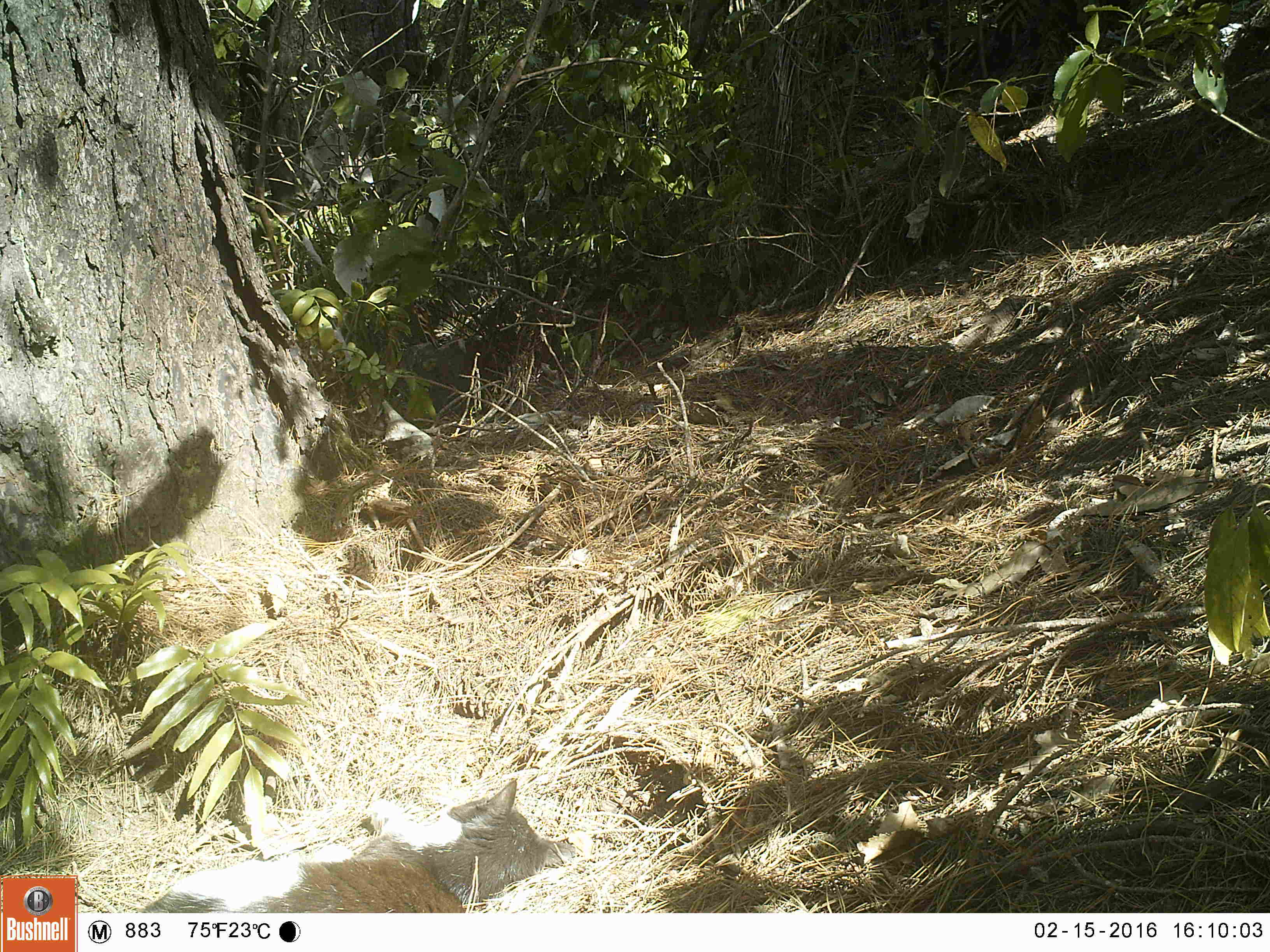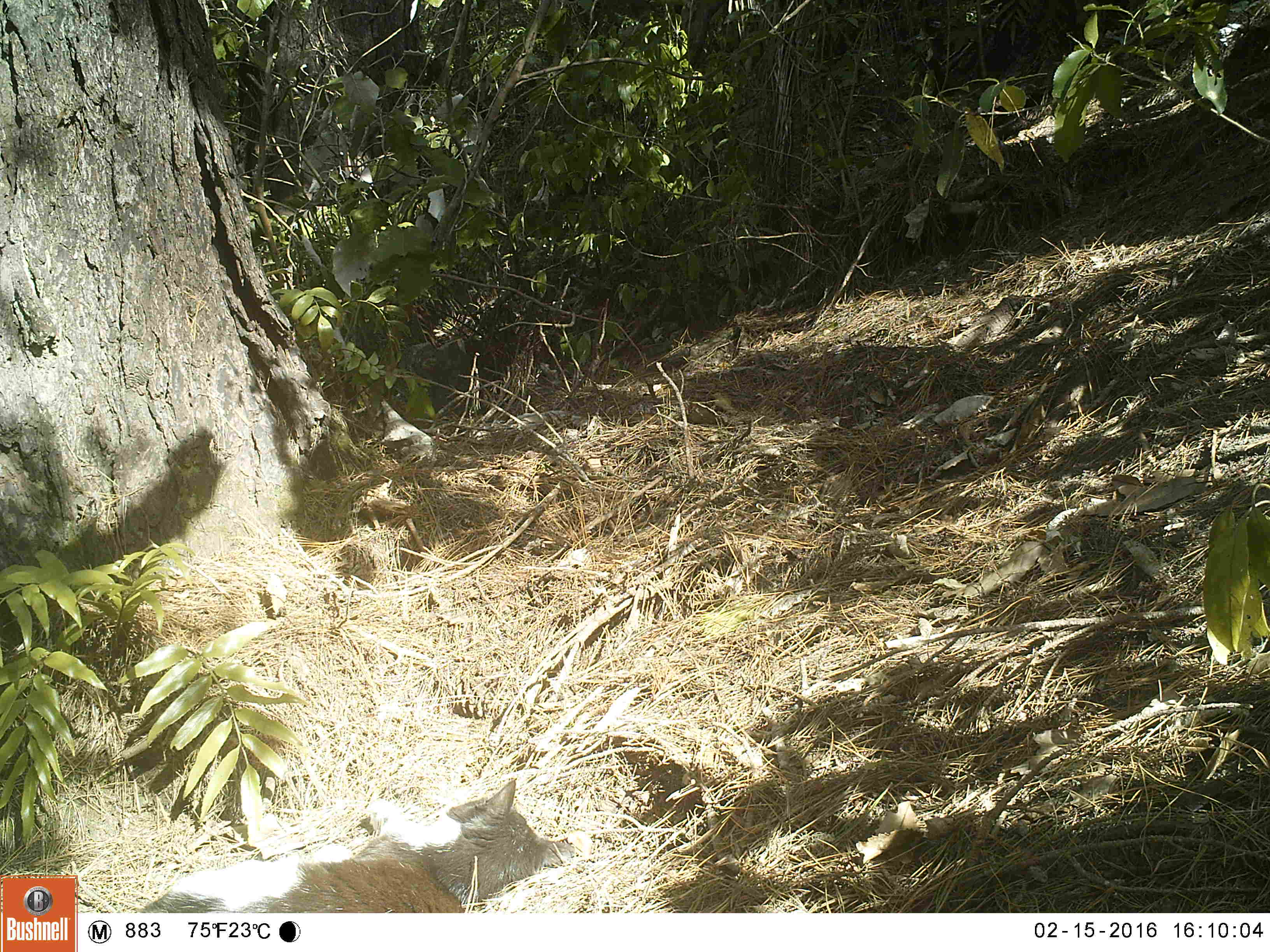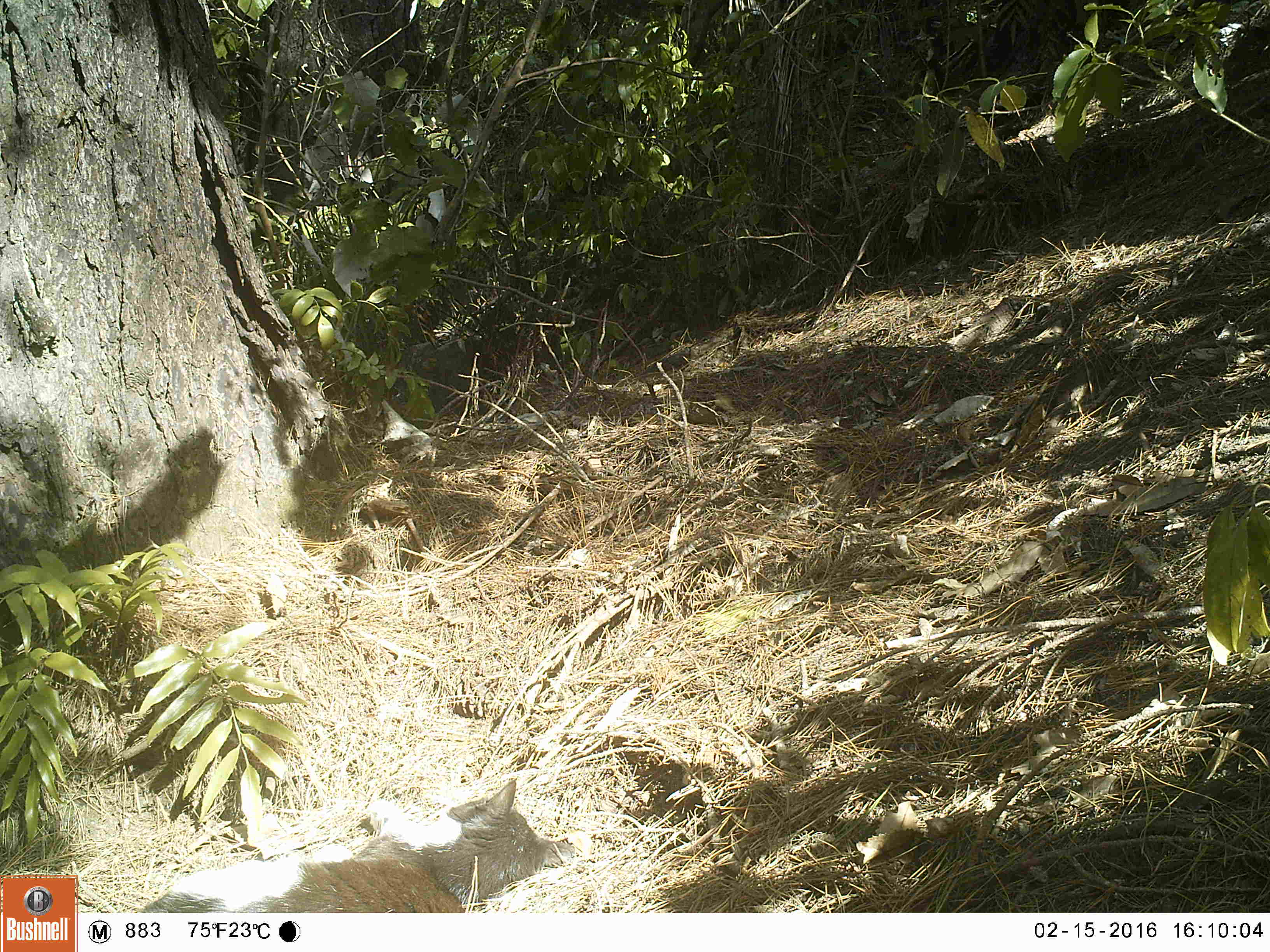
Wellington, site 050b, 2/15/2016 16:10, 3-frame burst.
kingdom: Animalia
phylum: Chordata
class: Mammalia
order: Carnivora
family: Felidae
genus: Felis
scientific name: Felis catus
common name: cat